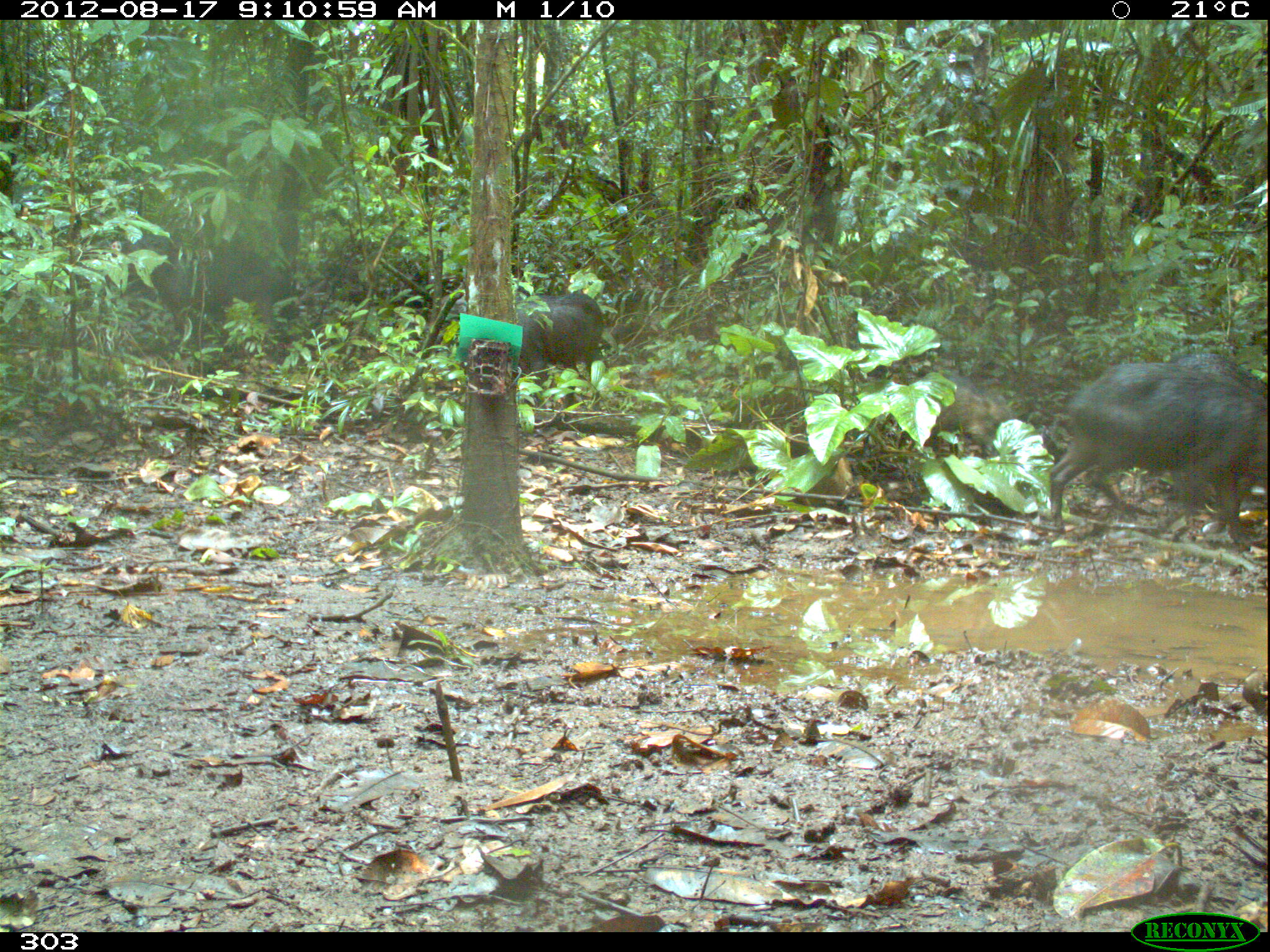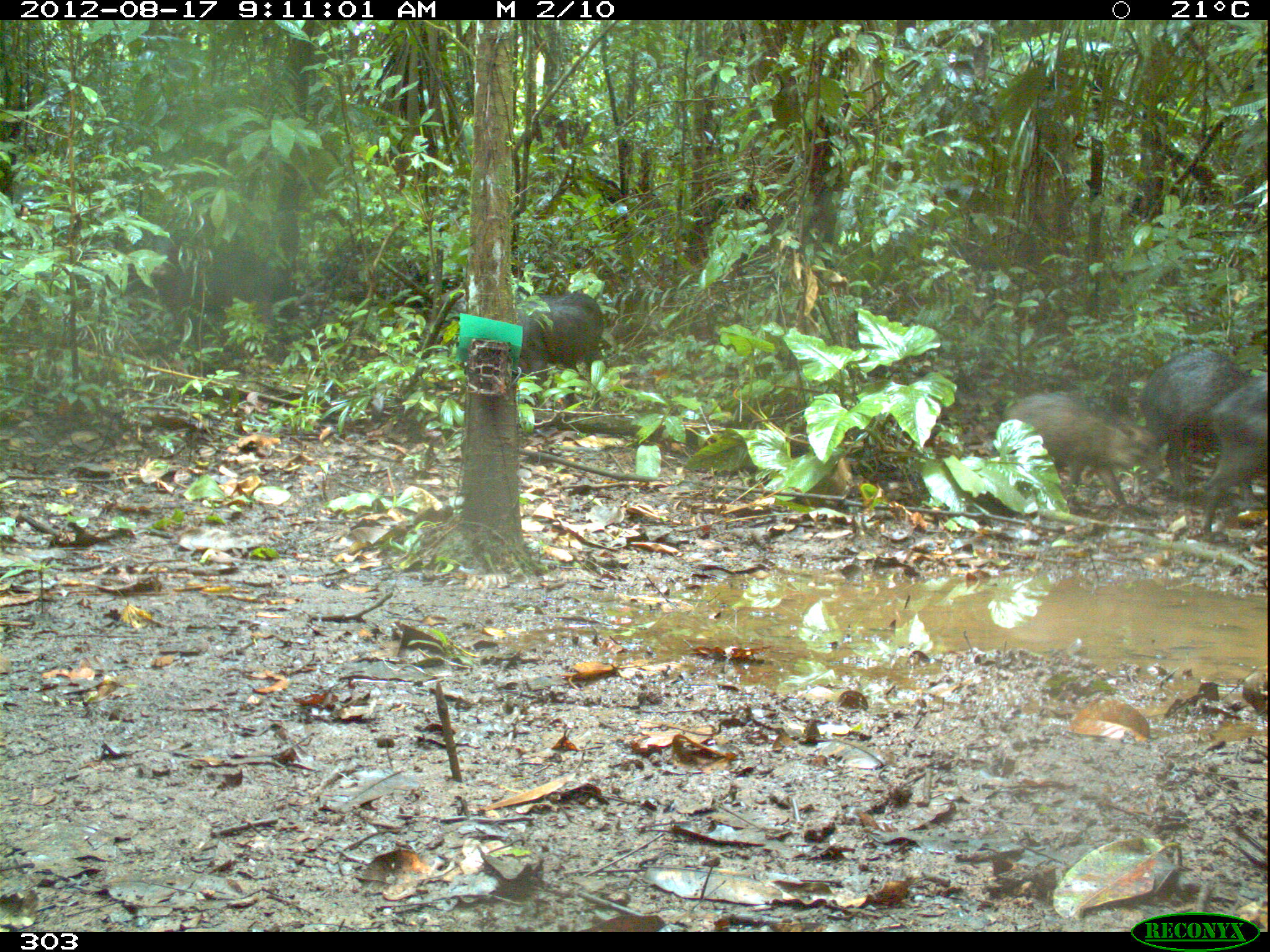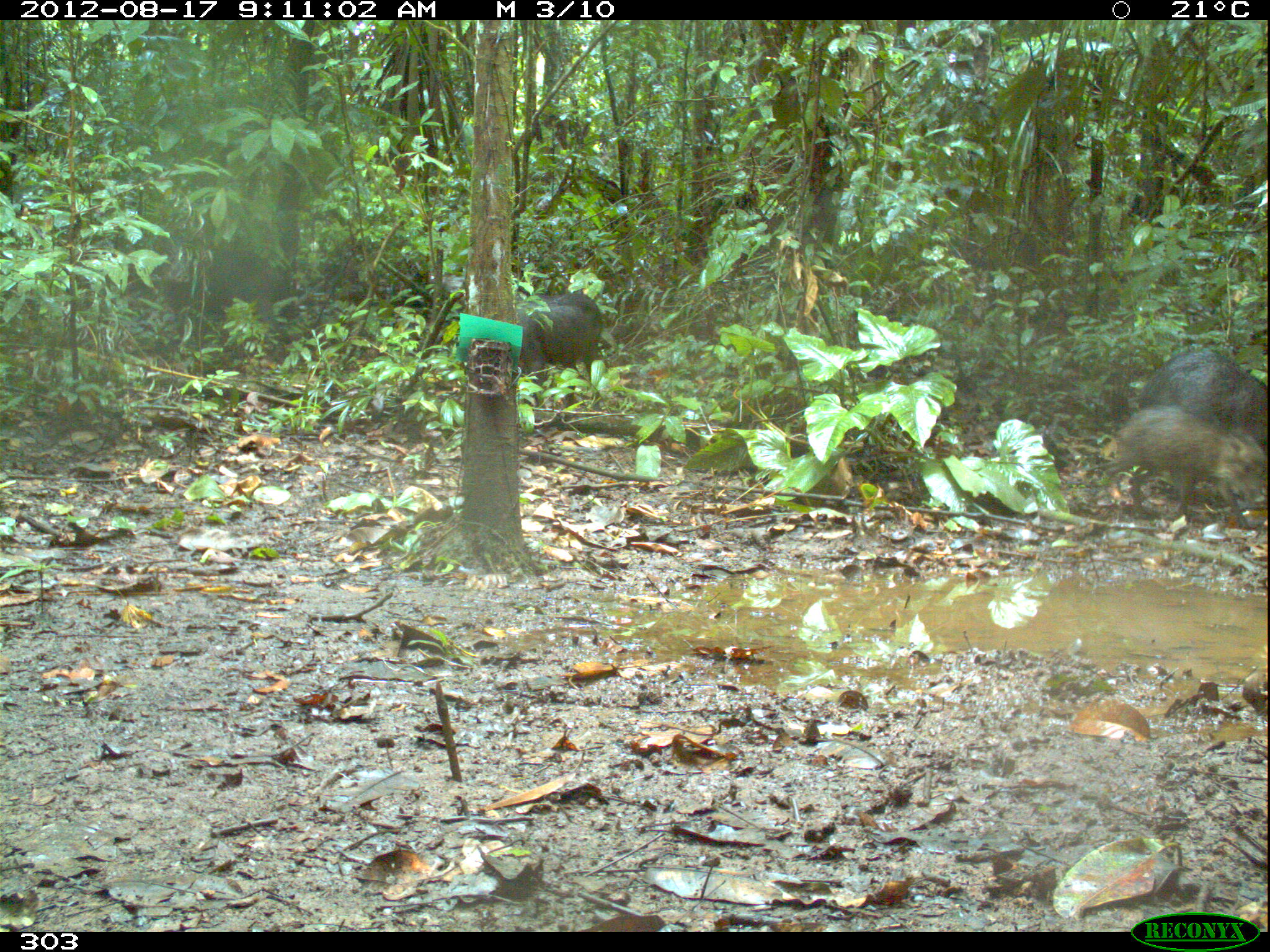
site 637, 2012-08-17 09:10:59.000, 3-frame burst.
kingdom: Animalia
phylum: Chordata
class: Mammalia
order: Artiodactyla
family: Tayassuidae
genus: Tayassu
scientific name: Tayassu pecari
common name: white-lipped peccary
Tayassu pecari (white-lipped peccary).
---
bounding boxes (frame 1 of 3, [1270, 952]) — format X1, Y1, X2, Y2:
tayassu pecari: 1047, 362, 1267, 553; 107, 231, 279, 364; 1167, 351, 1269, 516; 512, 290, 602, 401; 935, 375, 1013, 452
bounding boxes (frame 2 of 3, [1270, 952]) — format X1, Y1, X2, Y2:
tayassu pecari: 140, 226, 299, 350; 1003, 393, 1166, 512; 1139, 348, 1247, 498; 1198, 376, 1268, 546; 515, 293, 609, 390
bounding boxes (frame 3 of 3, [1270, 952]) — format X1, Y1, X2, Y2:
tayassu pecari: 1095, 405, 1265, 527; 157, 235, 292, 345; 1137, 349, 1269, 453; 516, 293, 604, 380